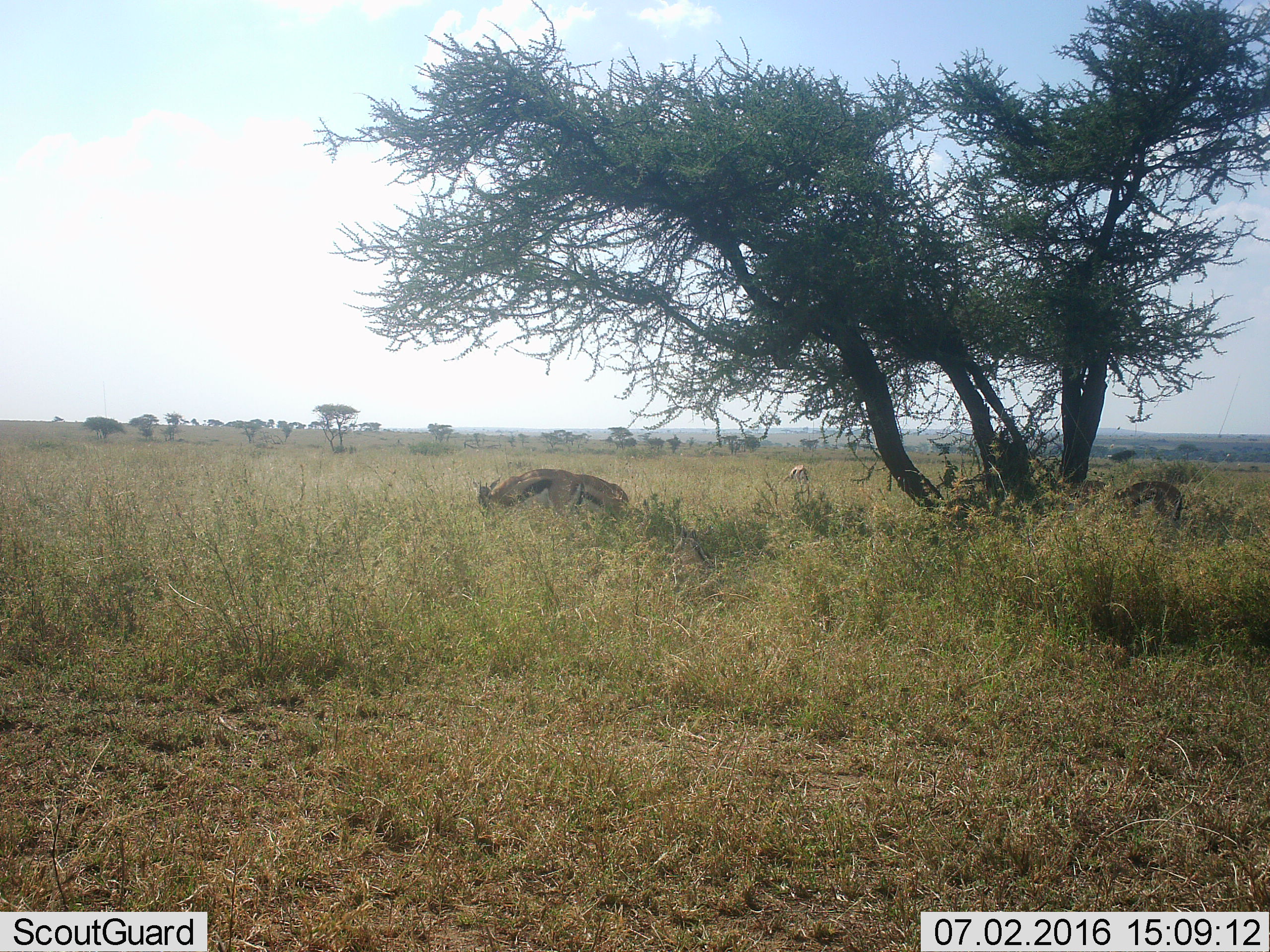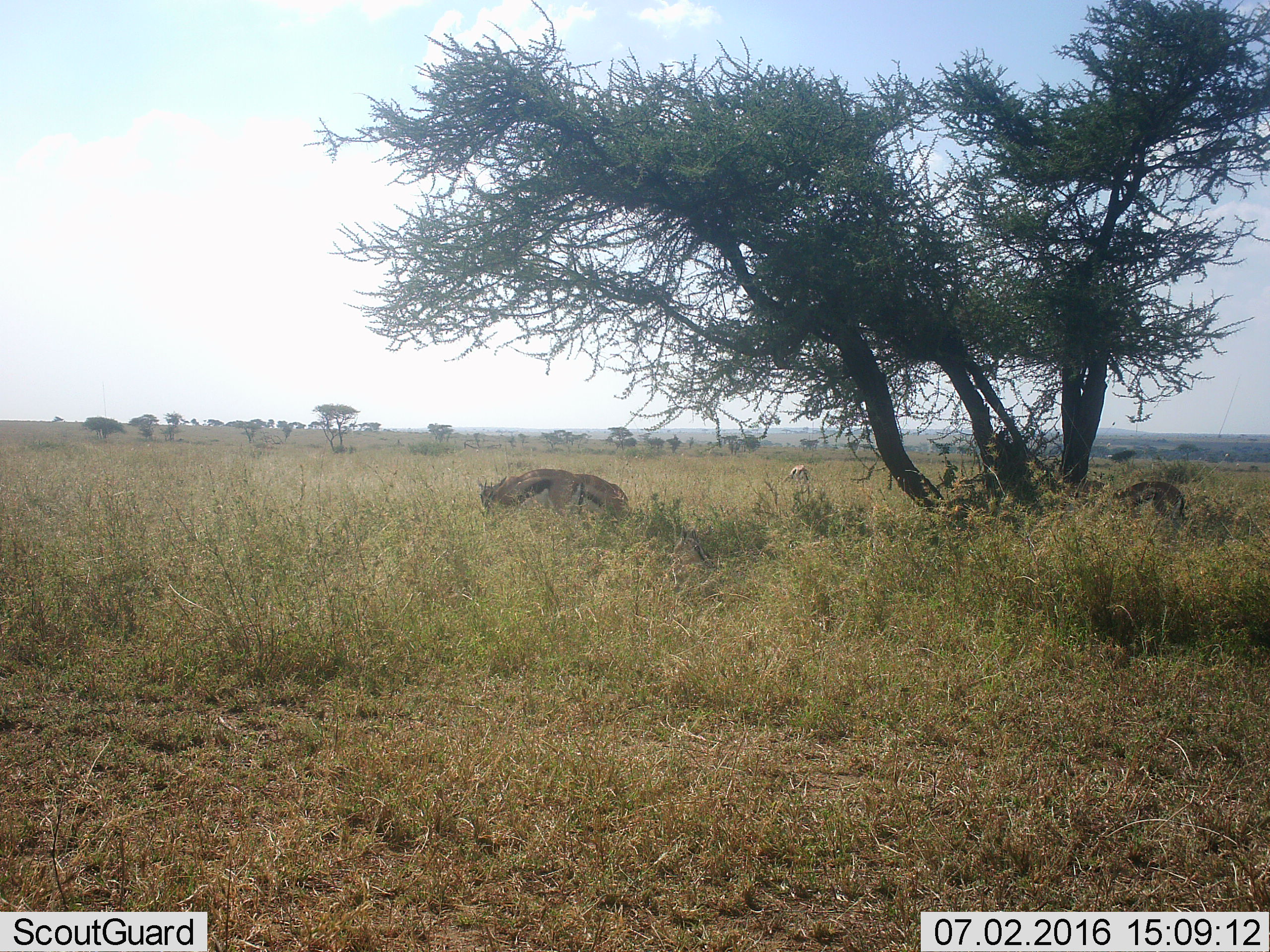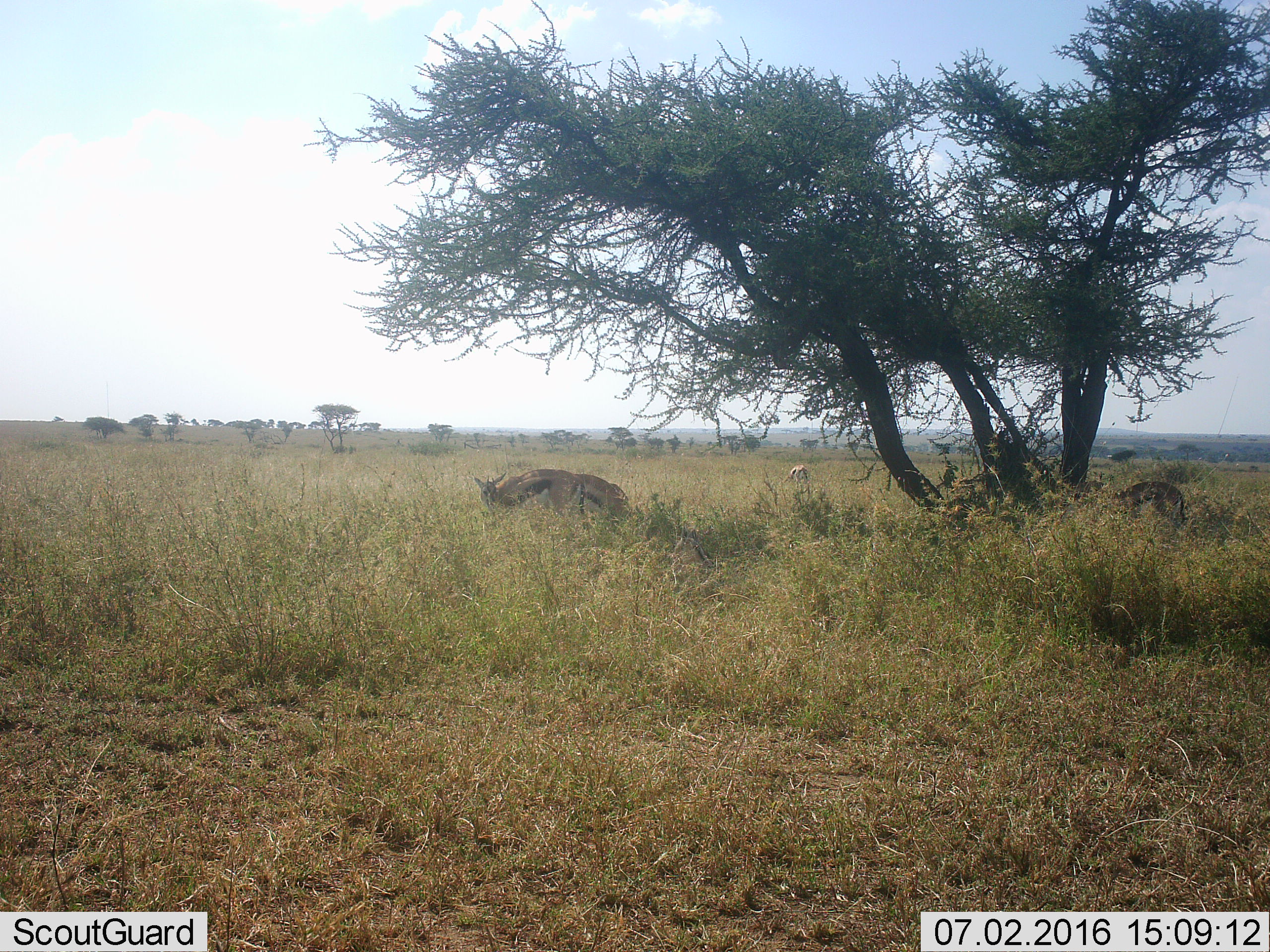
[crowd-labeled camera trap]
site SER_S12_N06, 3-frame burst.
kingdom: Animalia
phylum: Chordata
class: Mammalia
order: Artiodactyla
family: Bovidae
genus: Eudorcas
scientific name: Eudorcas thomsonii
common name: thomson's gazelle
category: gazellethomsons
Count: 5.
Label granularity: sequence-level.